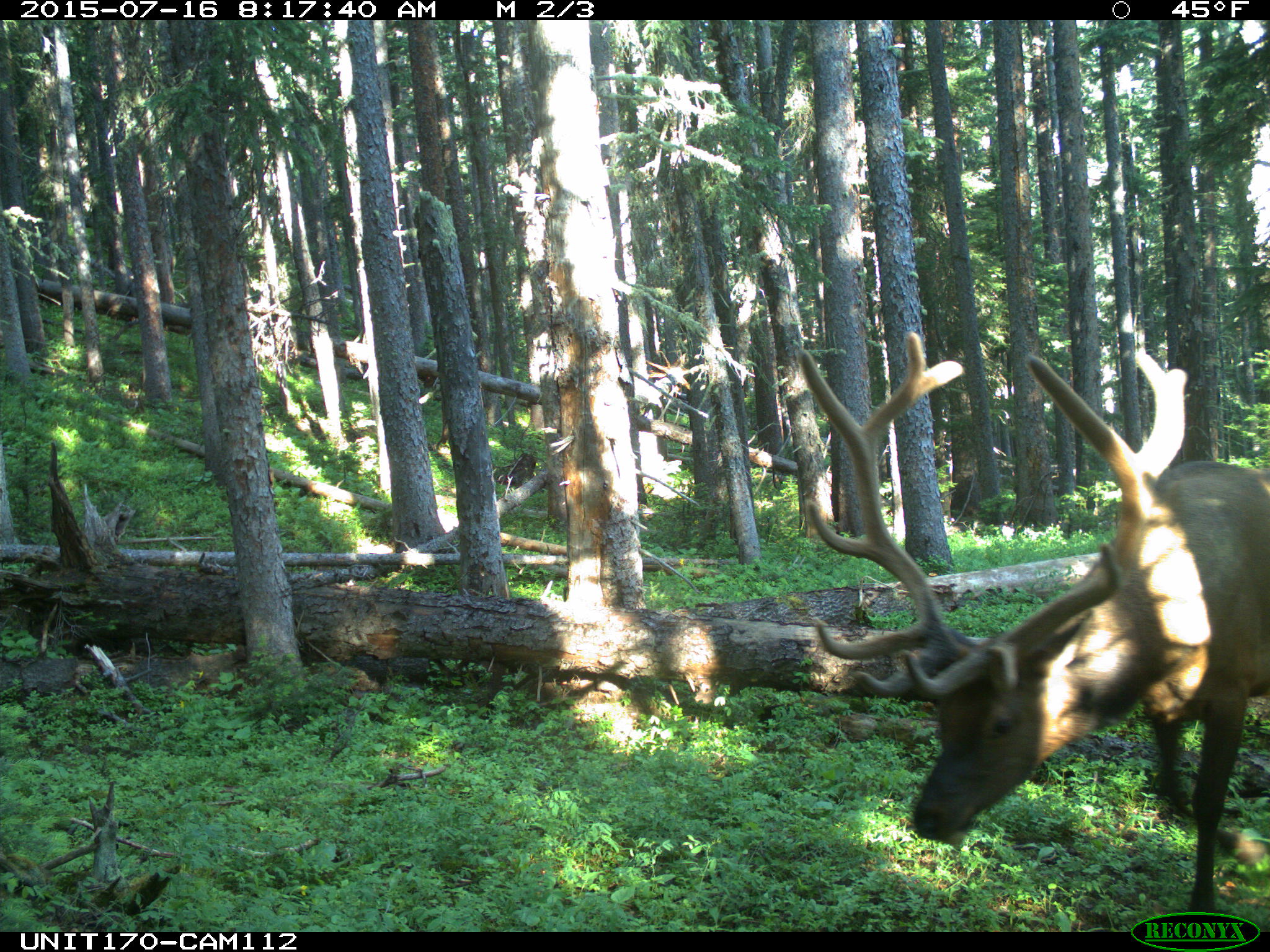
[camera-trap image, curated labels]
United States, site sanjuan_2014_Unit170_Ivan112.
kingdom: Animalia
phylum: Chordata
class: Mammalia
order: Artiodactyla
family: Cervidae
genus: Cervus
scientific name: Cervus elaphus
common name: red deer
Cervus elaphus (red deer).